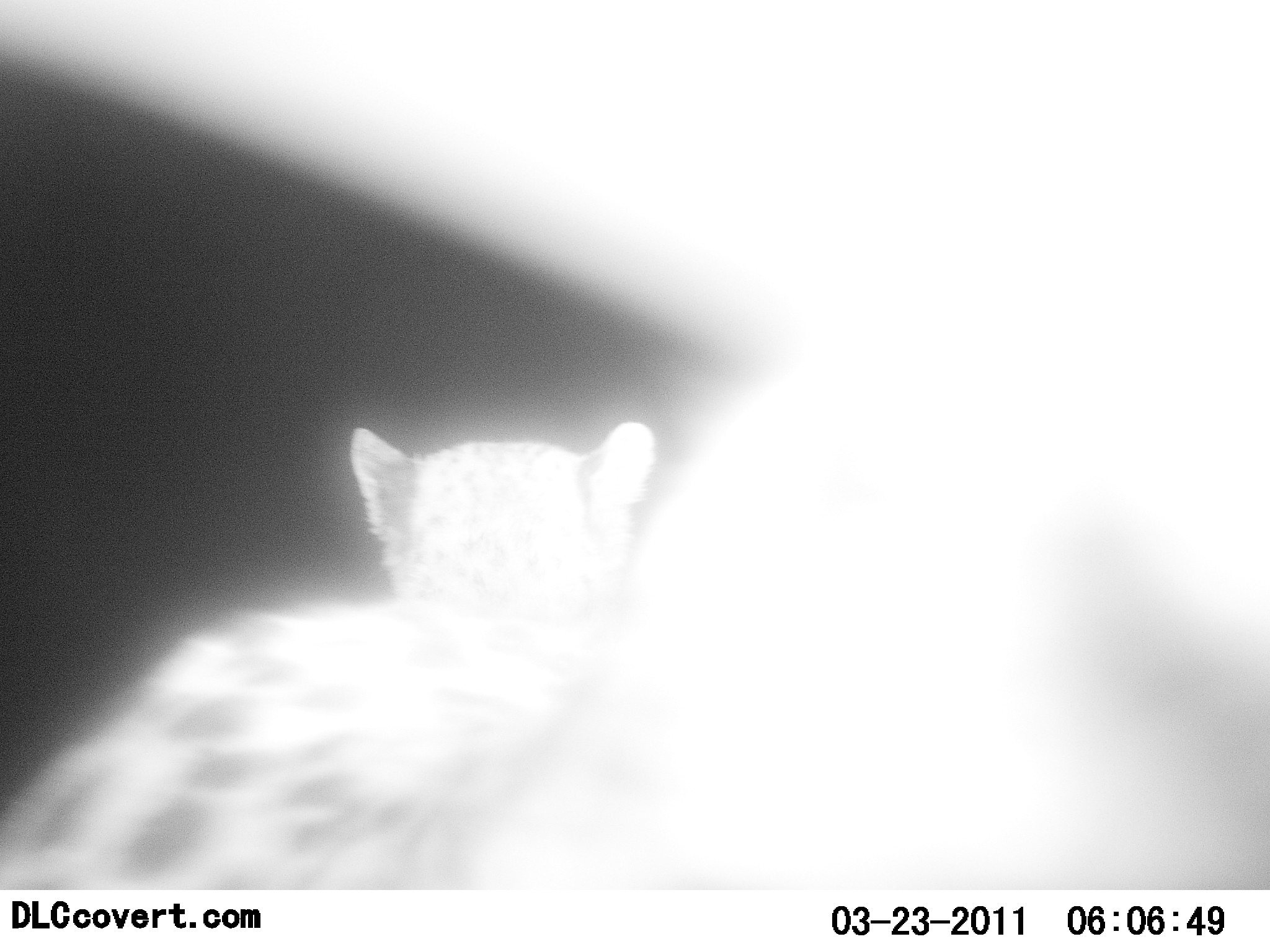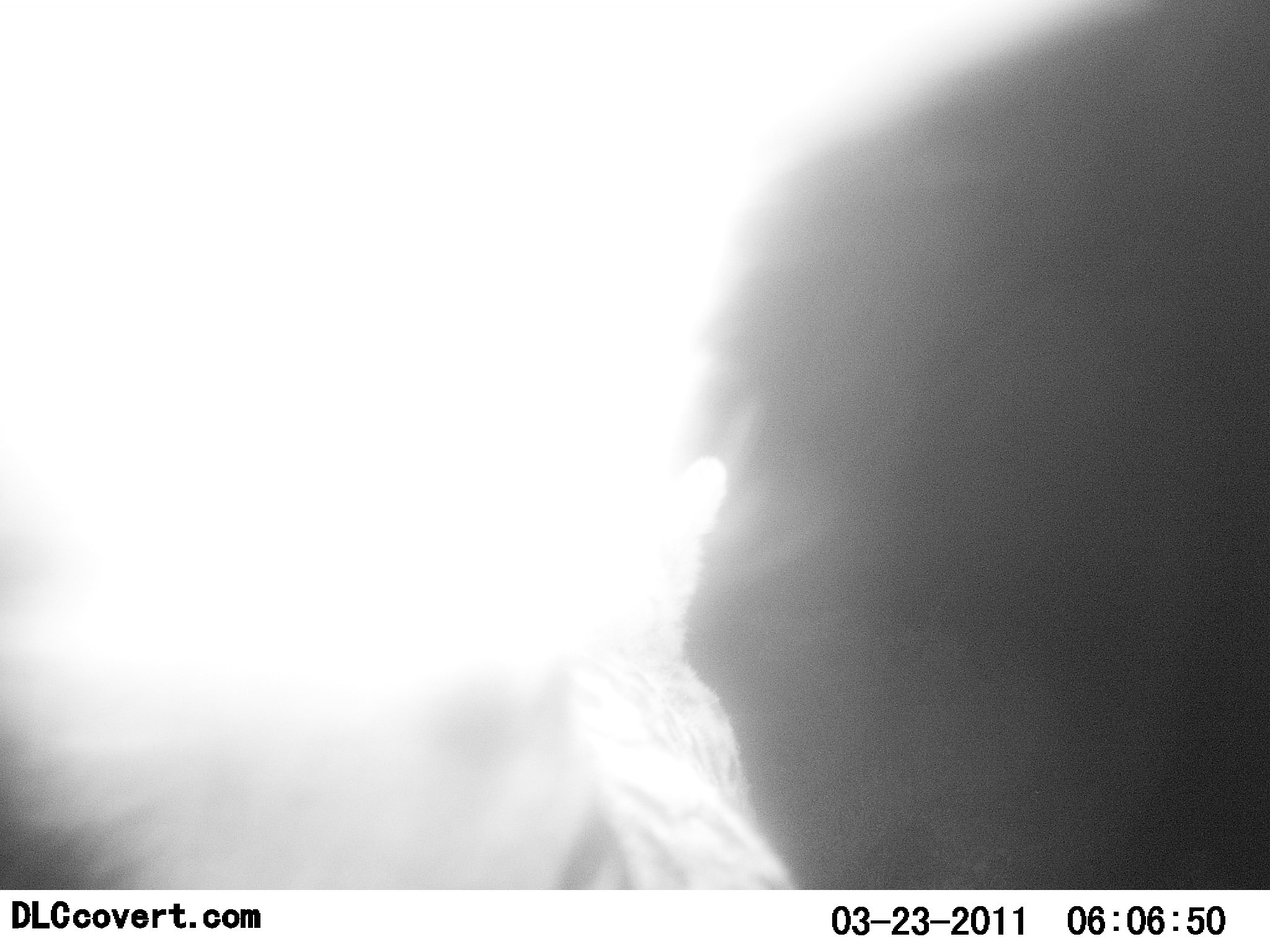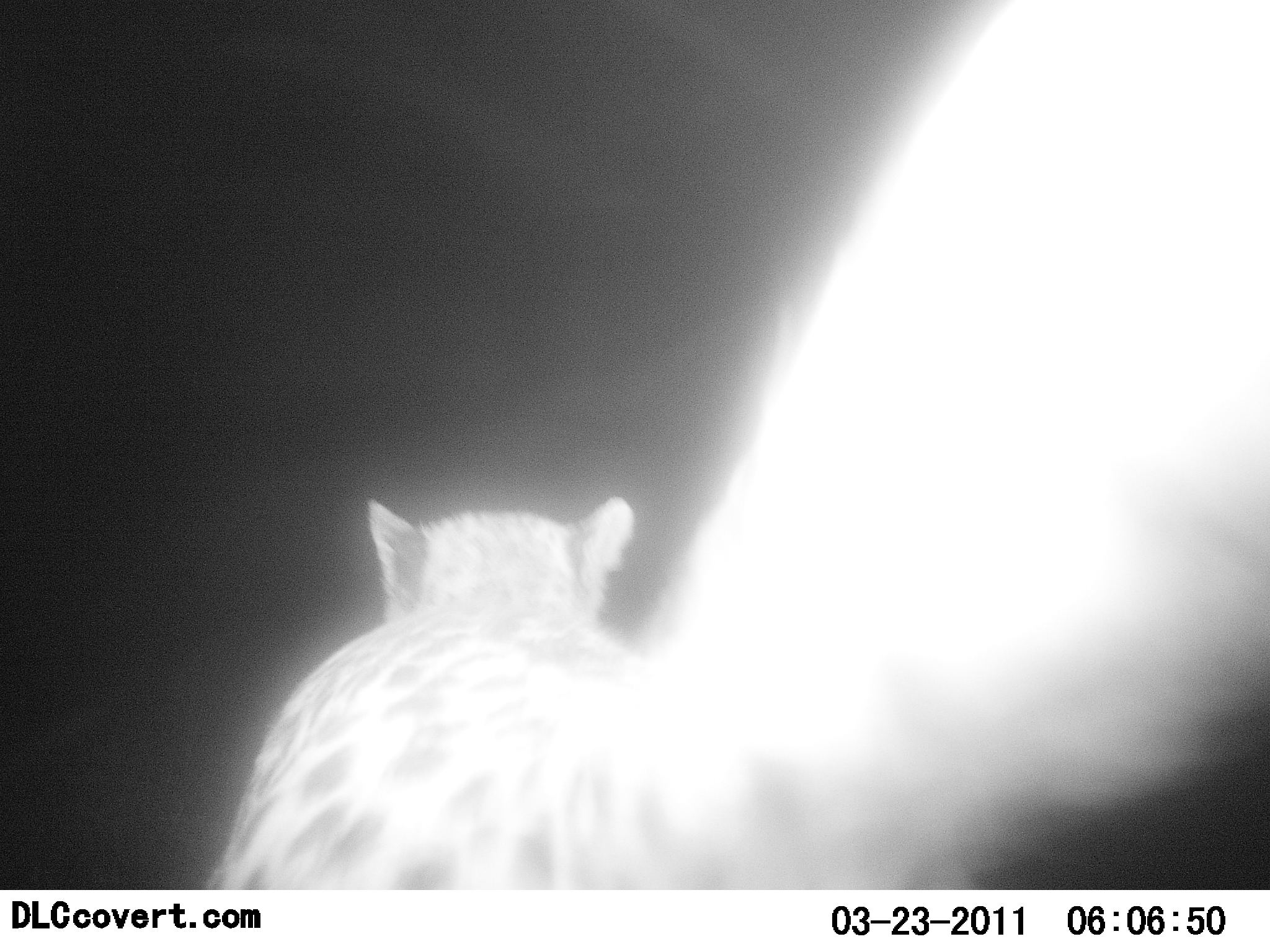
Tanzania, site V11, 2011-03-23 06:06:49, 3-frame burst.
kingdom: Animalia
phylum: Chordata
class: Mammalia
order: Carnivora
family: Felidae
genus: Acinonyx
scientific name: Acinonyx jubatus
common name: cheetah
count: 1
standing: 33%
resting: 0%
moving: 44%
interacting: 33%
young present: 0%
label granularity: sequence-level